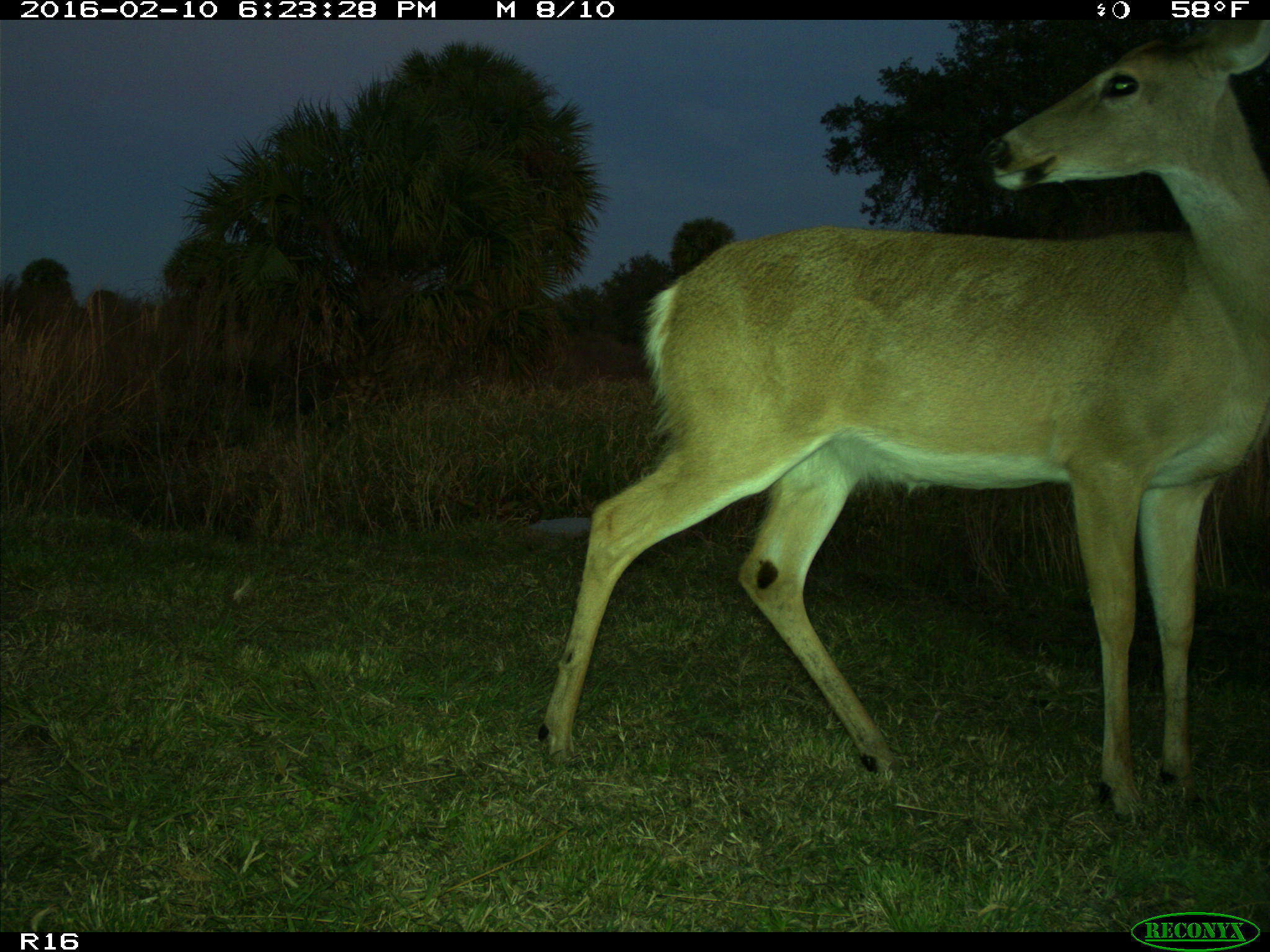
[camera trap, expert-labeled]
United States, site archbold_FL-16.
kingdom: Animalia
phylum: Chordata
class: Mammalia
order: Artiodactyla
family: Cervidae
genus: Odocoileus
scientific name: Odocoileus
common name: deer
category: unidentified deer